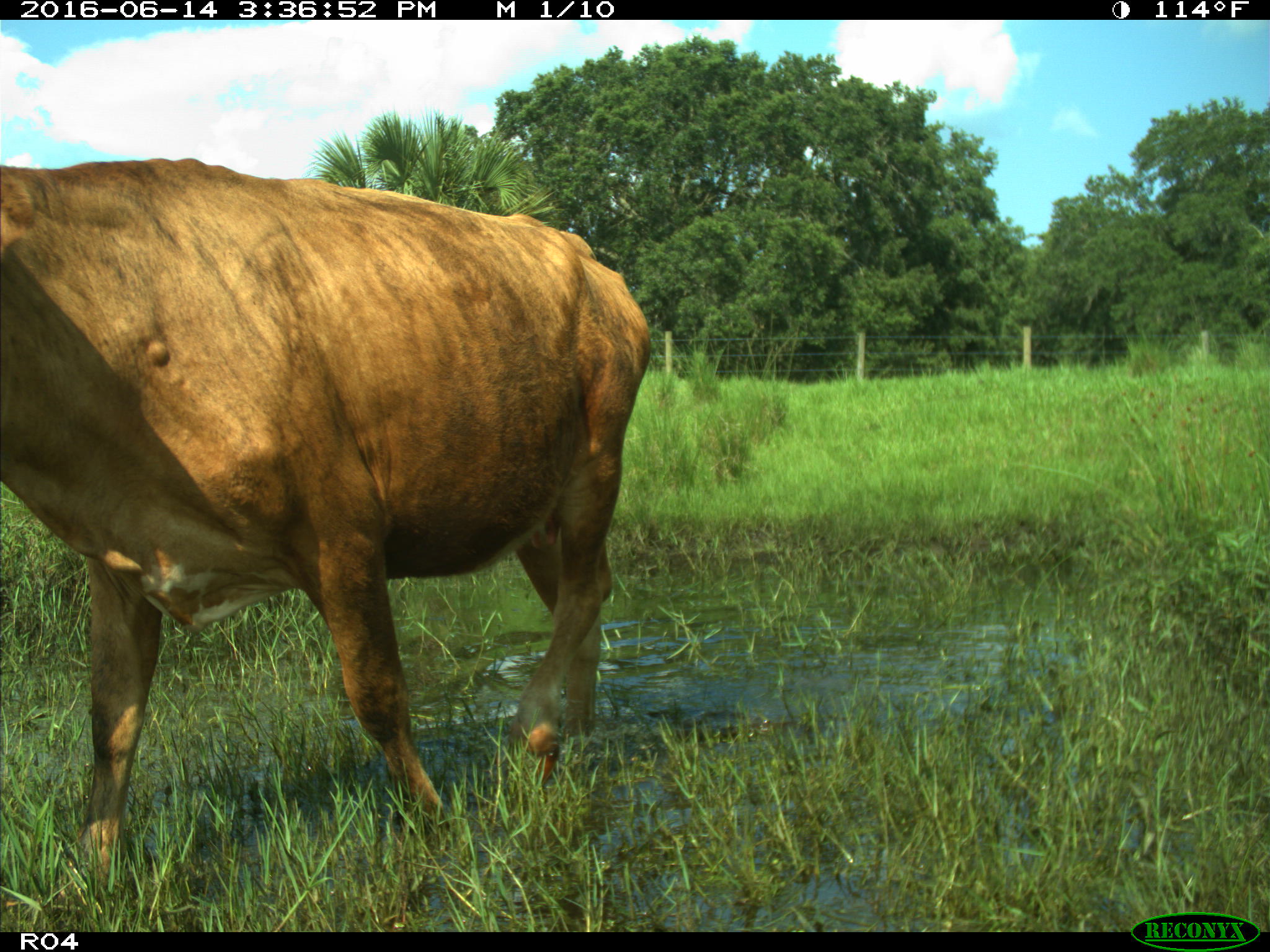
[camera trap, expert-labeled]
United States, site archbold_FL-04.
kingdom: Animalia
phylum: Chordata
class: Mammalia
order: Artiodactyla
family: Bovidae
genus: Bos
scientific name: Bos taurus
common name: domestic cow